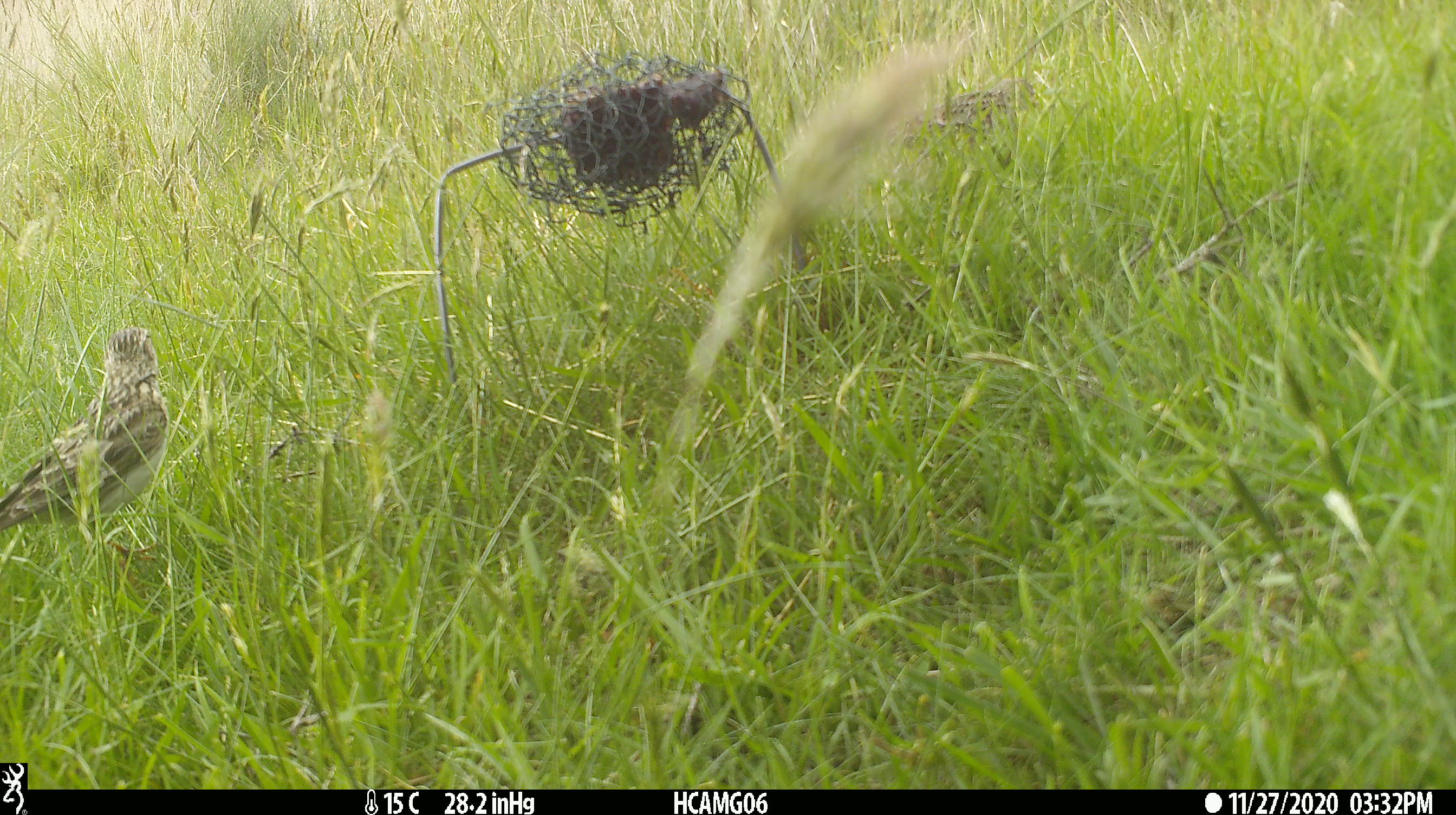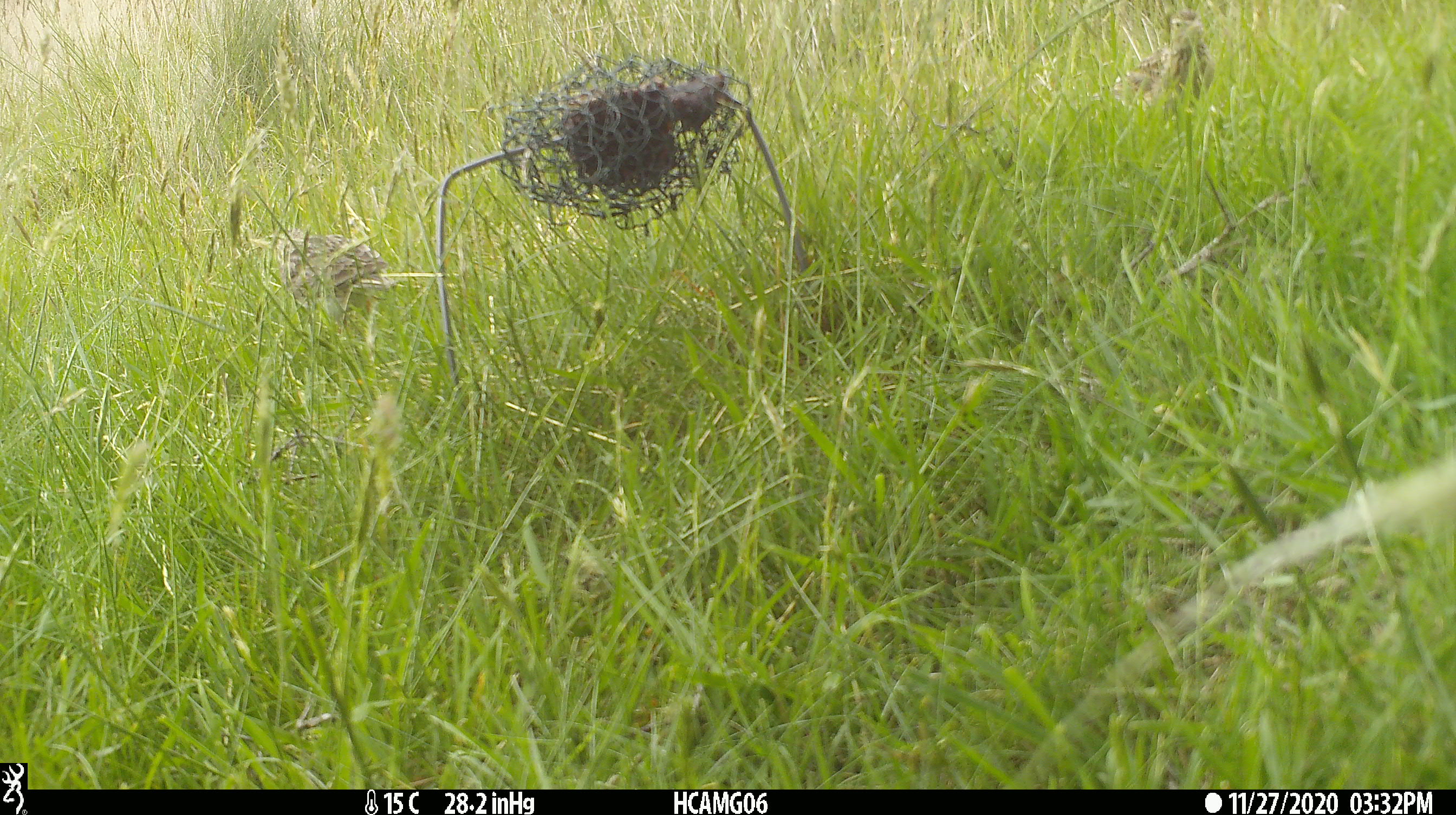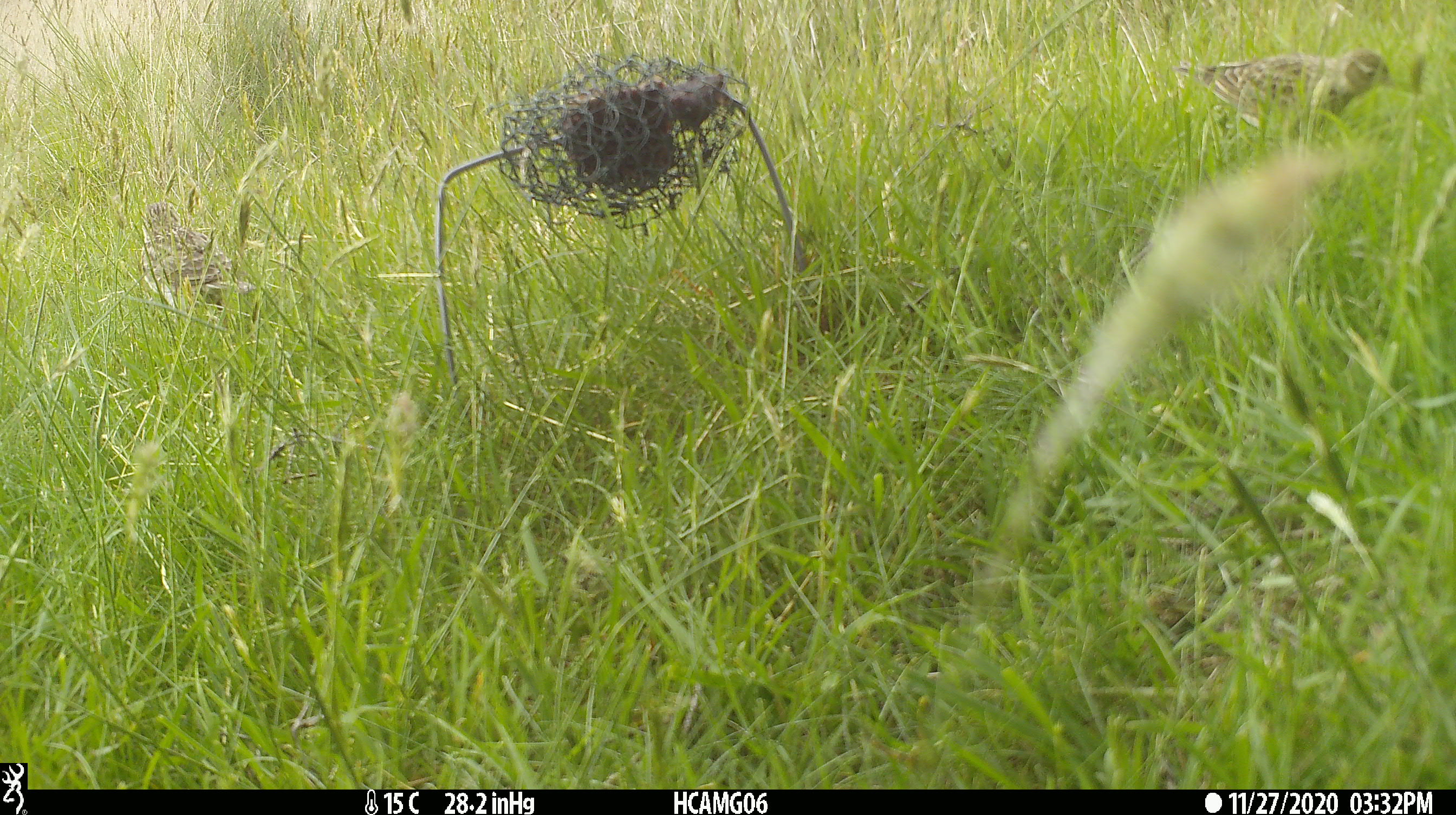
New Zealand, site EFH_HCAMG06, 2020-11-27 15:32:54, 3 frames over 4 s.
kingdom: Animalia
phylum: Chordata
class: Aves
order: Passeriformes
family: Motacillidae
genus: Anthus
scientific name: Anthus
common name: pipit